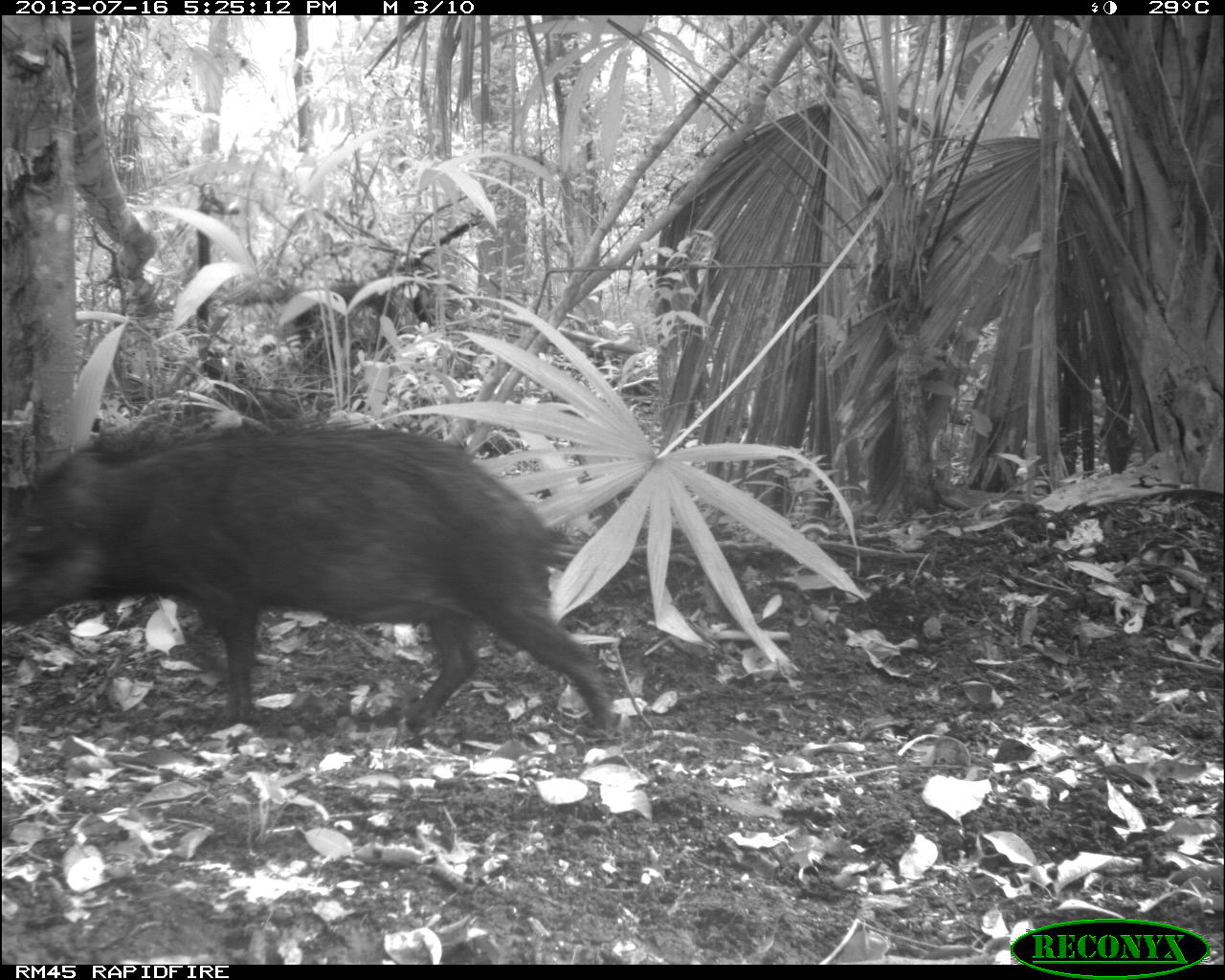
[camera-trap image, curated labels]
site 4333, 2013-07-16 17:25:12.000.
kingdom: Animalia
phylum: Chordata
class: Mammalia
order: Artiodactyla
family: Tayassuidae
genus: Tayassu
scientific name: Tayassu pecari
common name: white-lipped peccary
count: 1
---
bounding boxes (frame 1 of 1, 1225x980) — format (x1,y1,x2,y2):
tayassu pecari: (0,421,614,733)